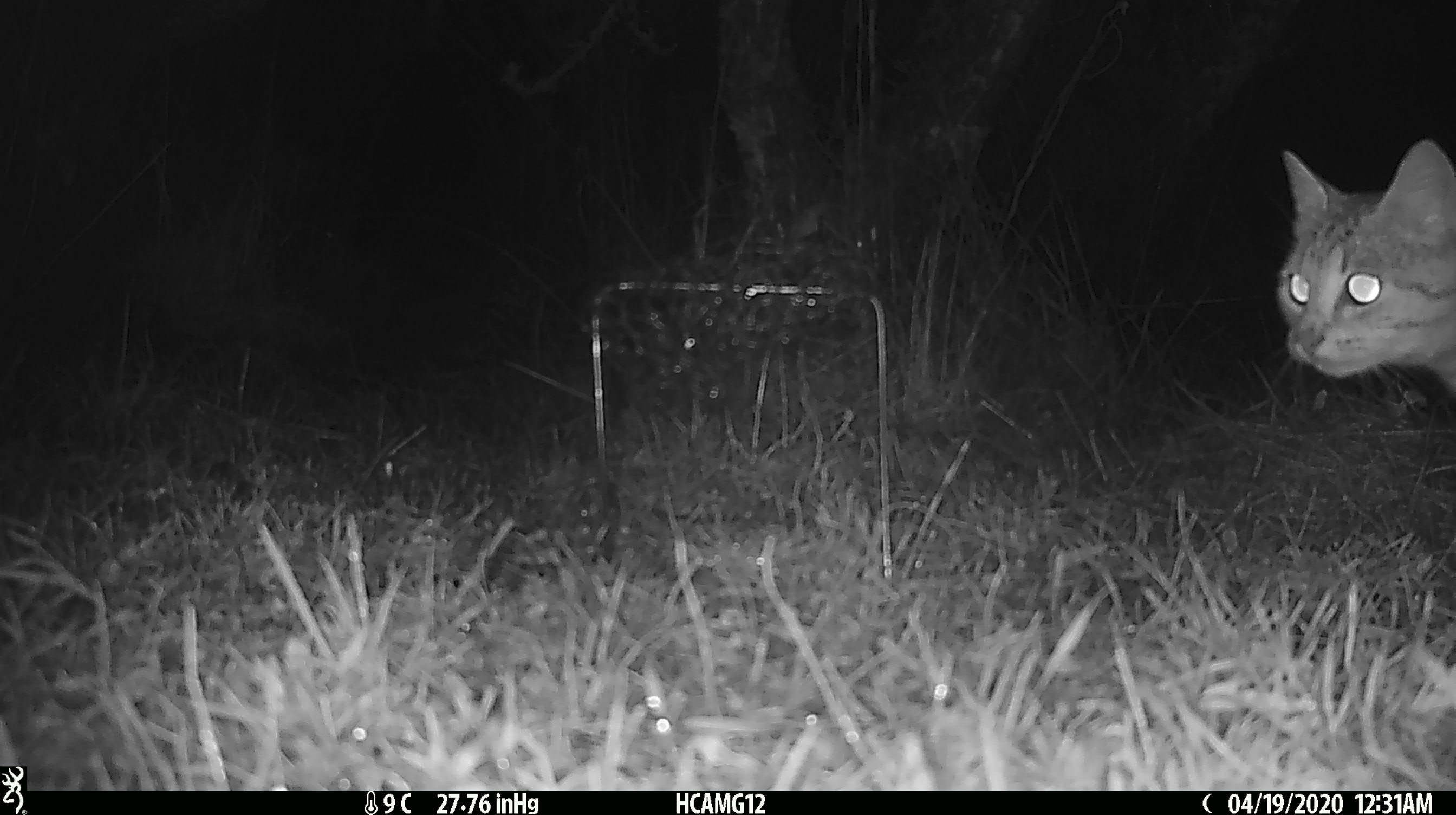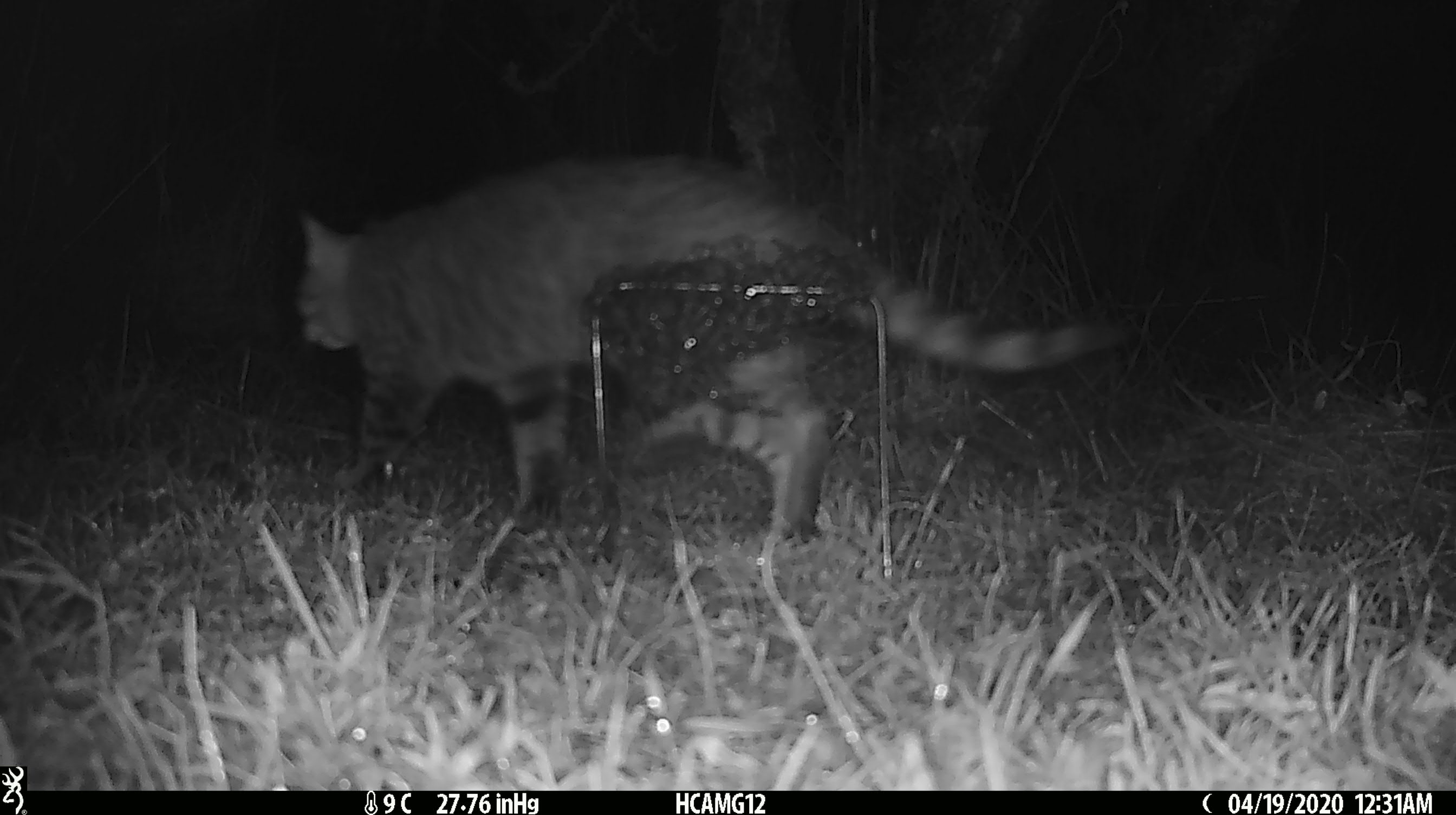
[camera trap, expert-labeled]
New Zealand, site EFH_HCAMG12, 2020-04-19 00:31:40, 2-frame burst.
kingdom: Animalia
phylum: Chordata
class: Mammalia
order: Carnivora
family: Felidae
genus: Felis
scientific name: Felis catus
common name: domestic cat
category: cat